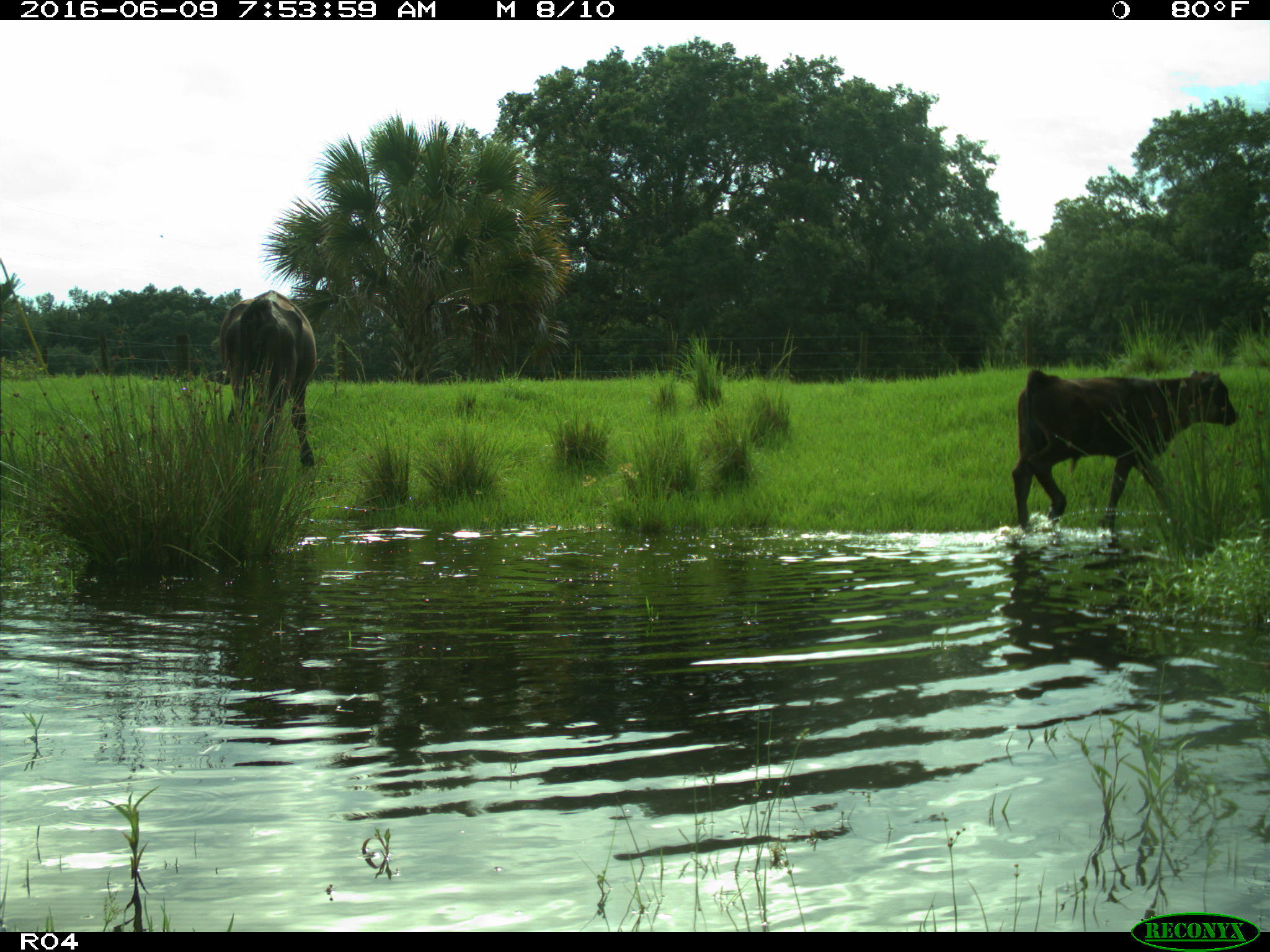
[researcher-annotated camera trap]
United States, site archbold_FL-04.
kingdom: Animalia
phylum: Chordata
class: Mammalia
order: Artiodactyla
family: Bovidae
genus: Bos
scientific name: Bos taurus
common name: domestic cow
Bos taurus (domestic cow).